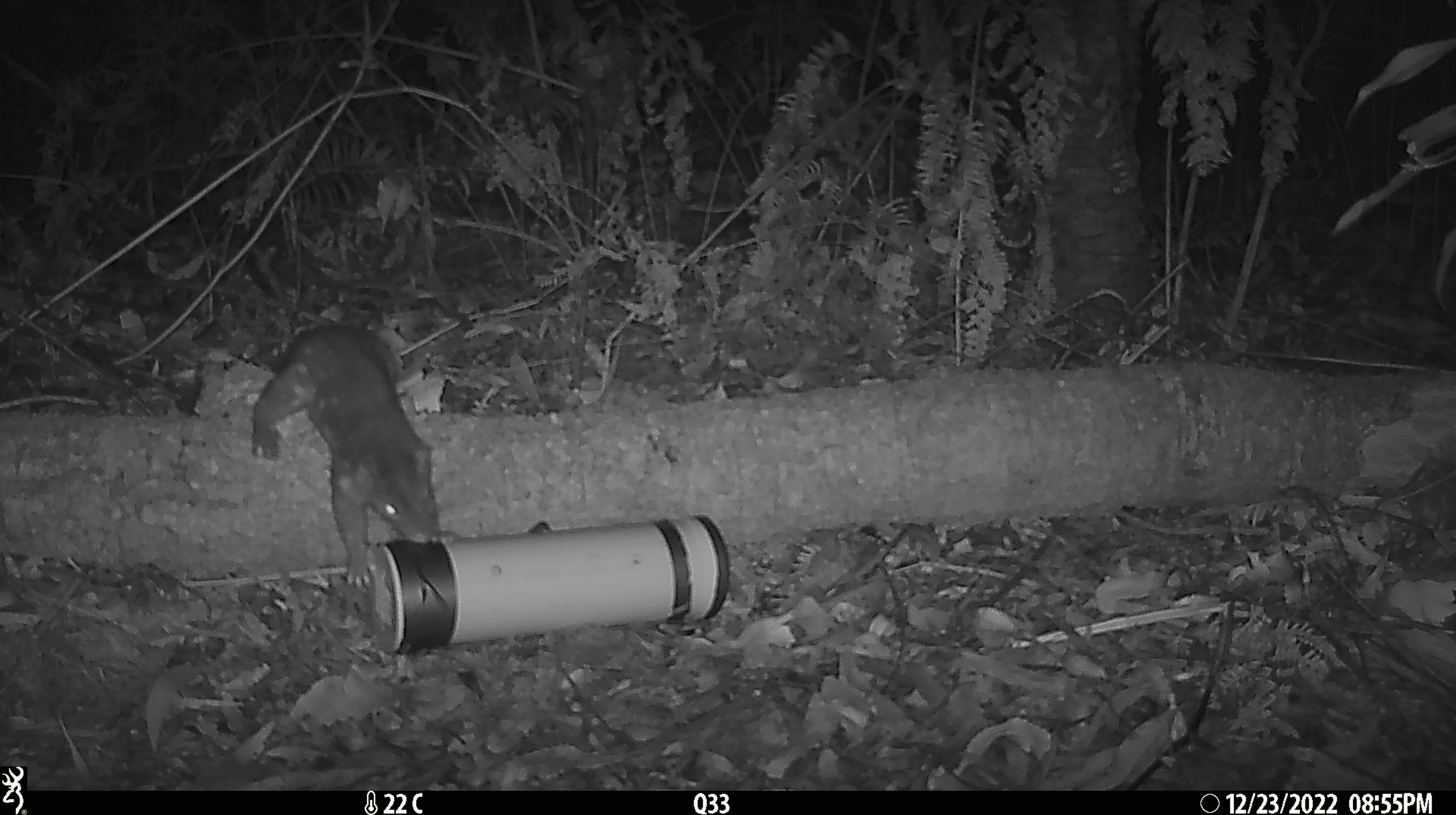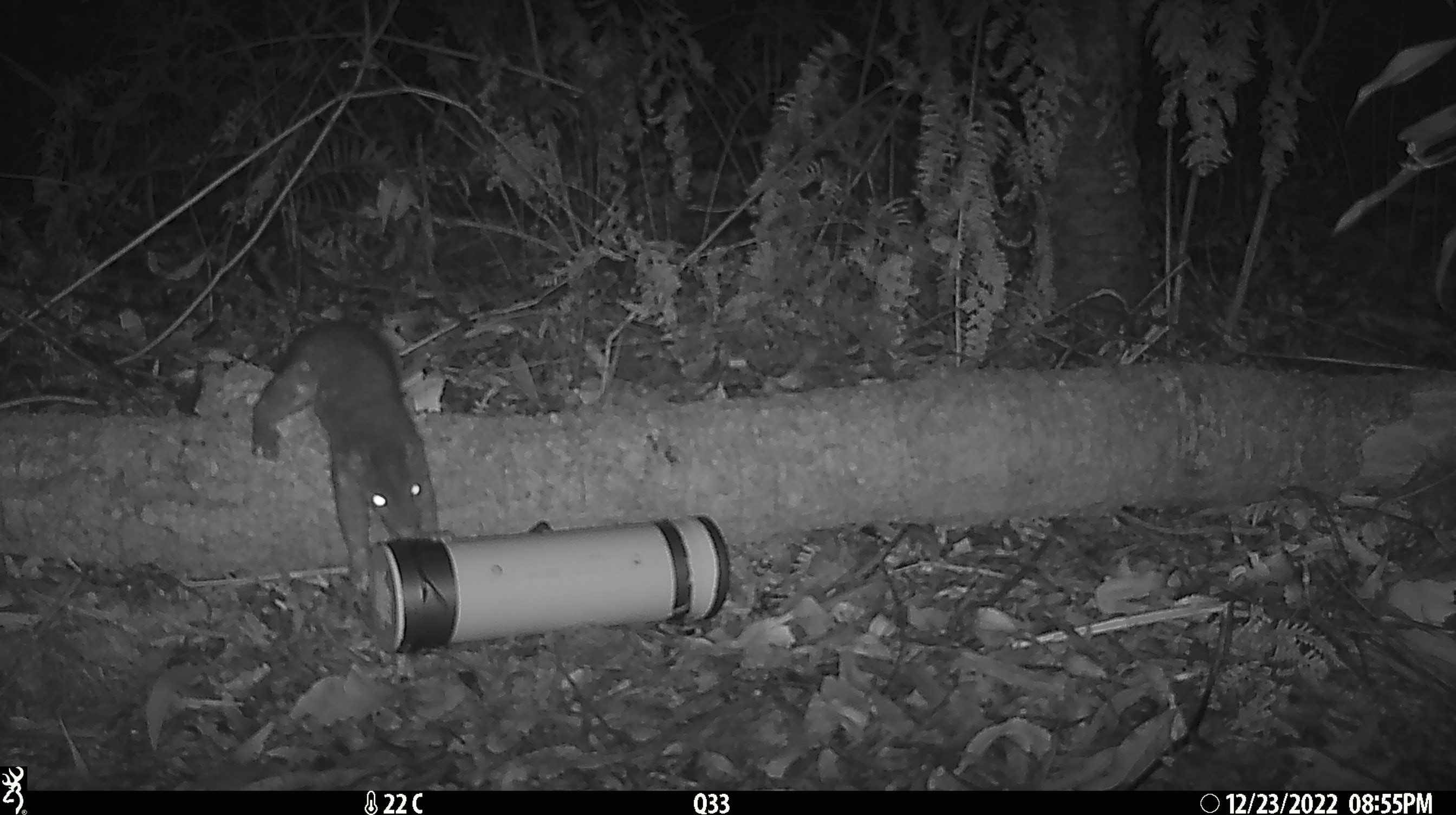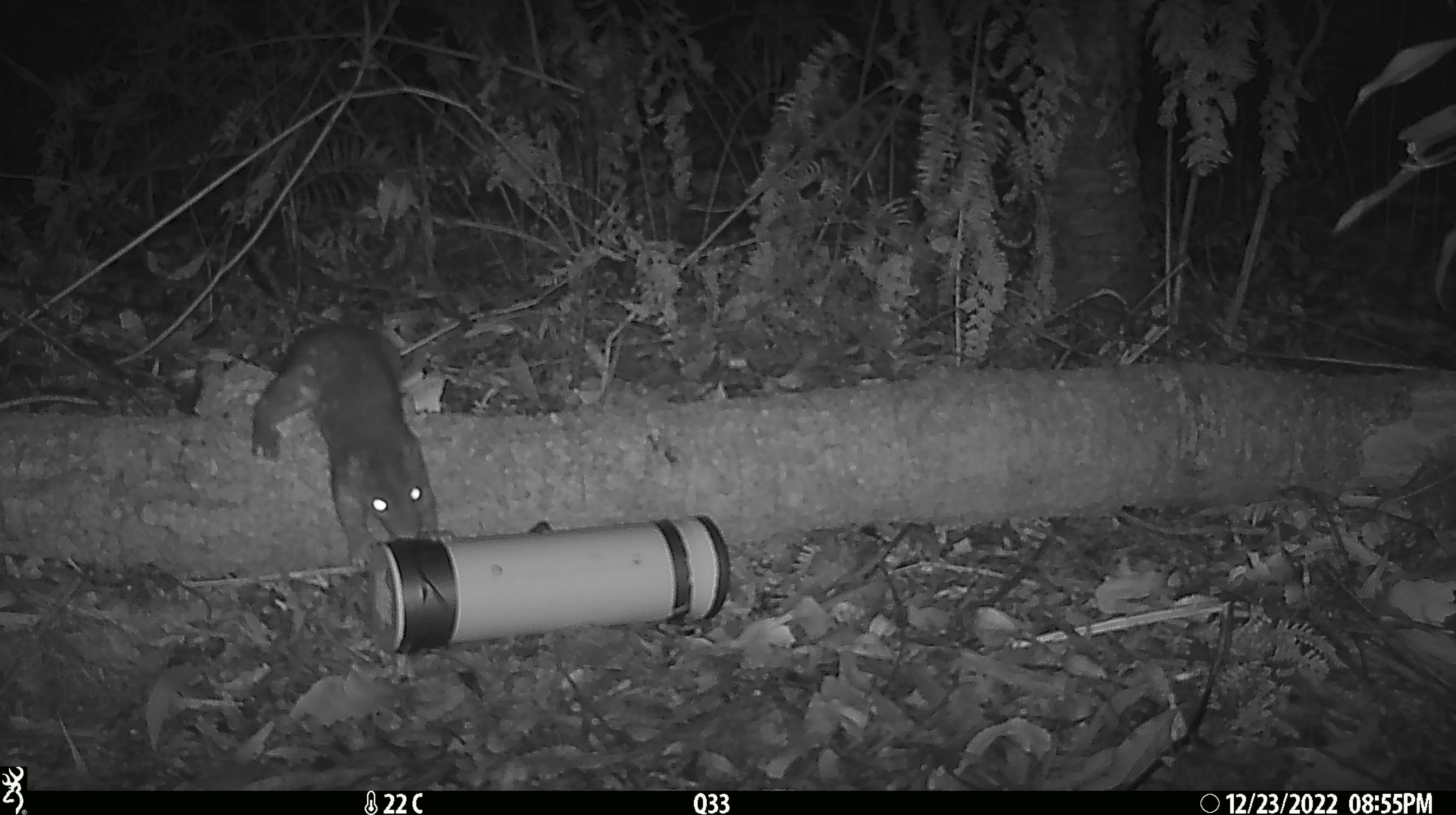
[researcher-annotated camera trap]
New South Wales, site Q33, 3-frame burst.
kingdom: Animalia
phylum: Chordata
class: Mammalia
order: Dasyuromorphia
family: Dasyuridae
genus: Dasyurus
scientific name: Dasyurus maculatus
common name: spotted-tailed quoll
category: quoll